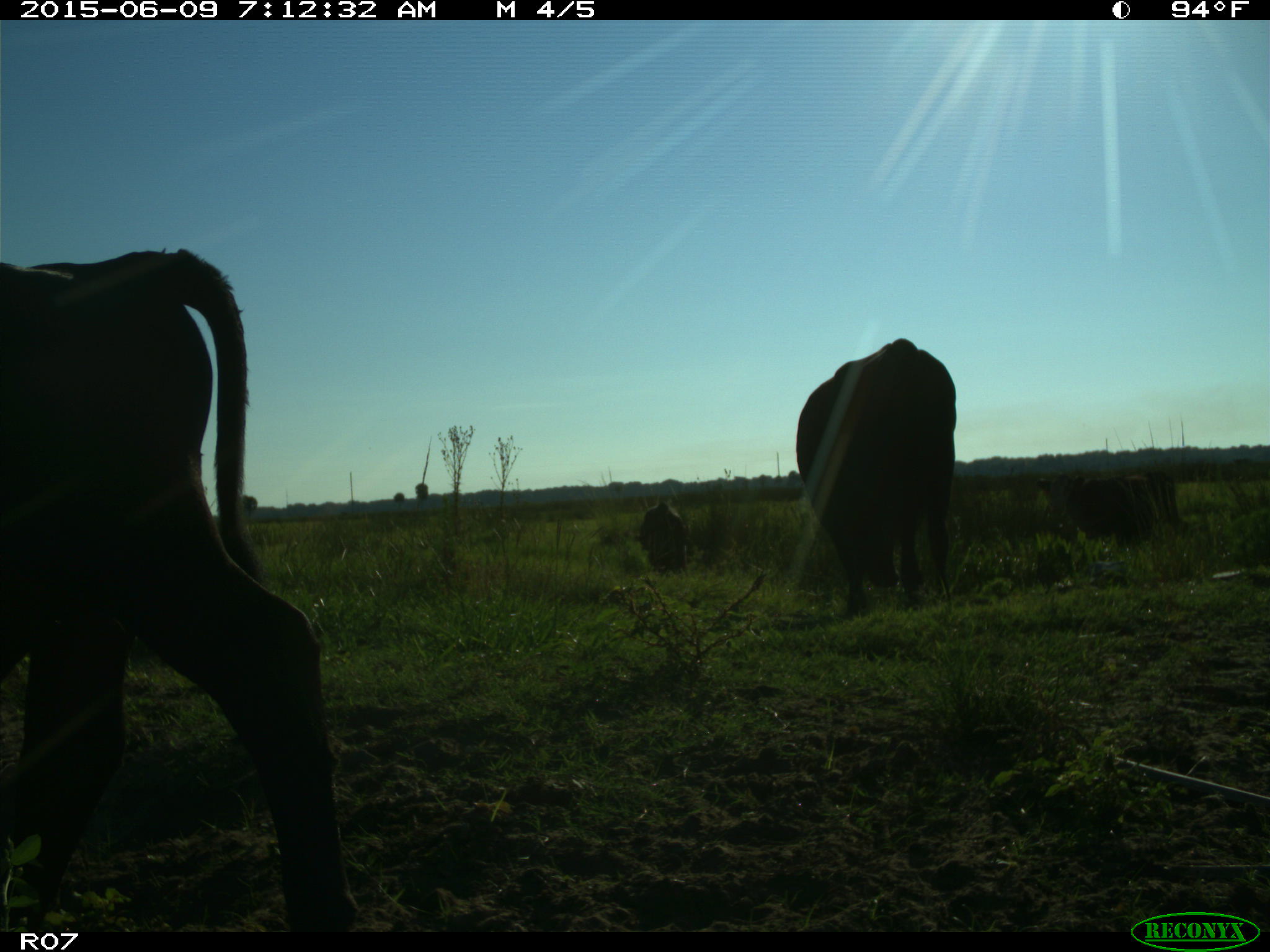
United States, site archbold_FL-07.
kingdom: Animalia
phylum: Chordata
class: Mammalia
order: Artiodactyla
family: Bovidae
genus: Bos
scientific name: Bos taurus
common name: domestic cow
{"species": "Bos taurus (domestic cow)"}